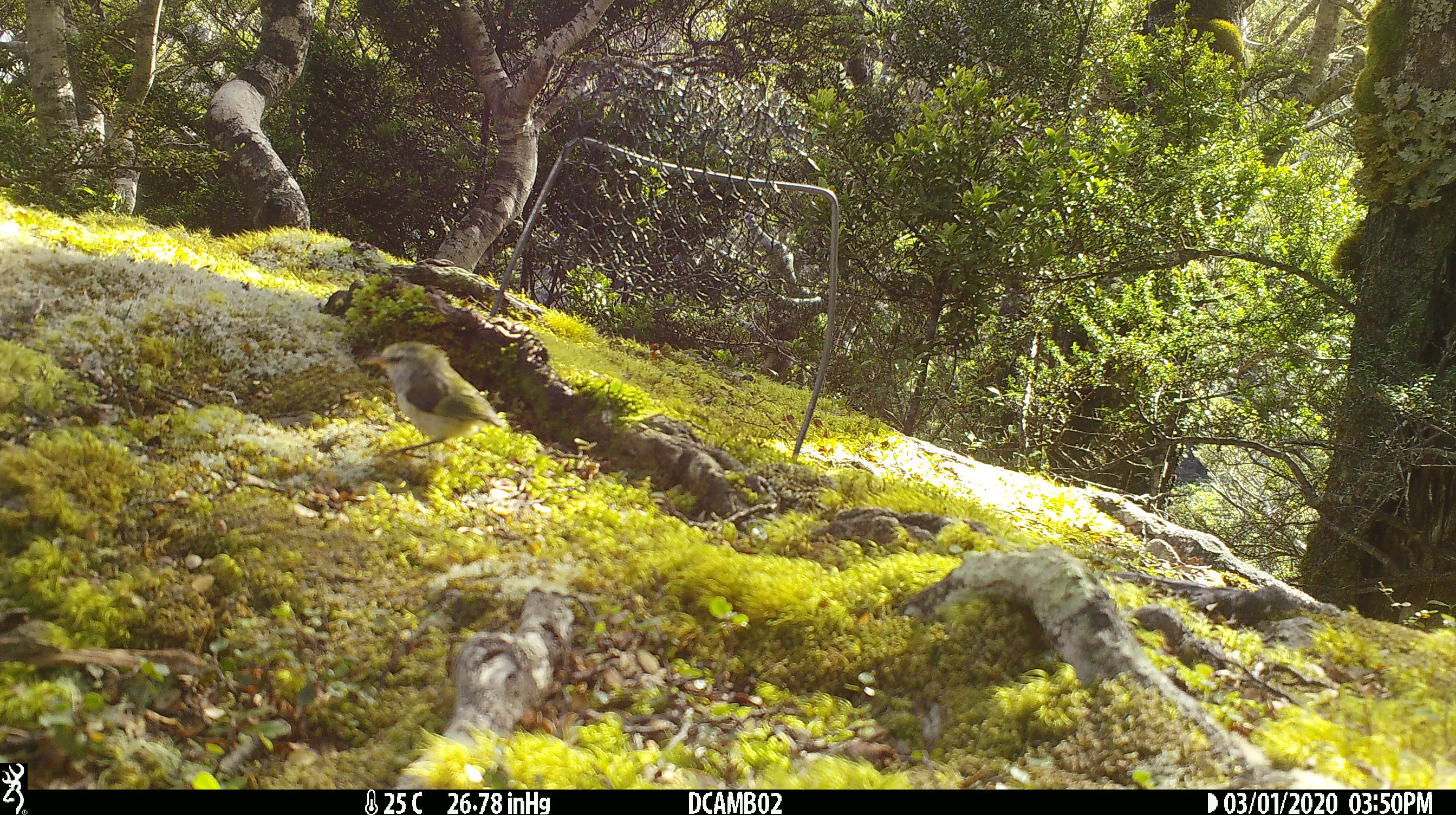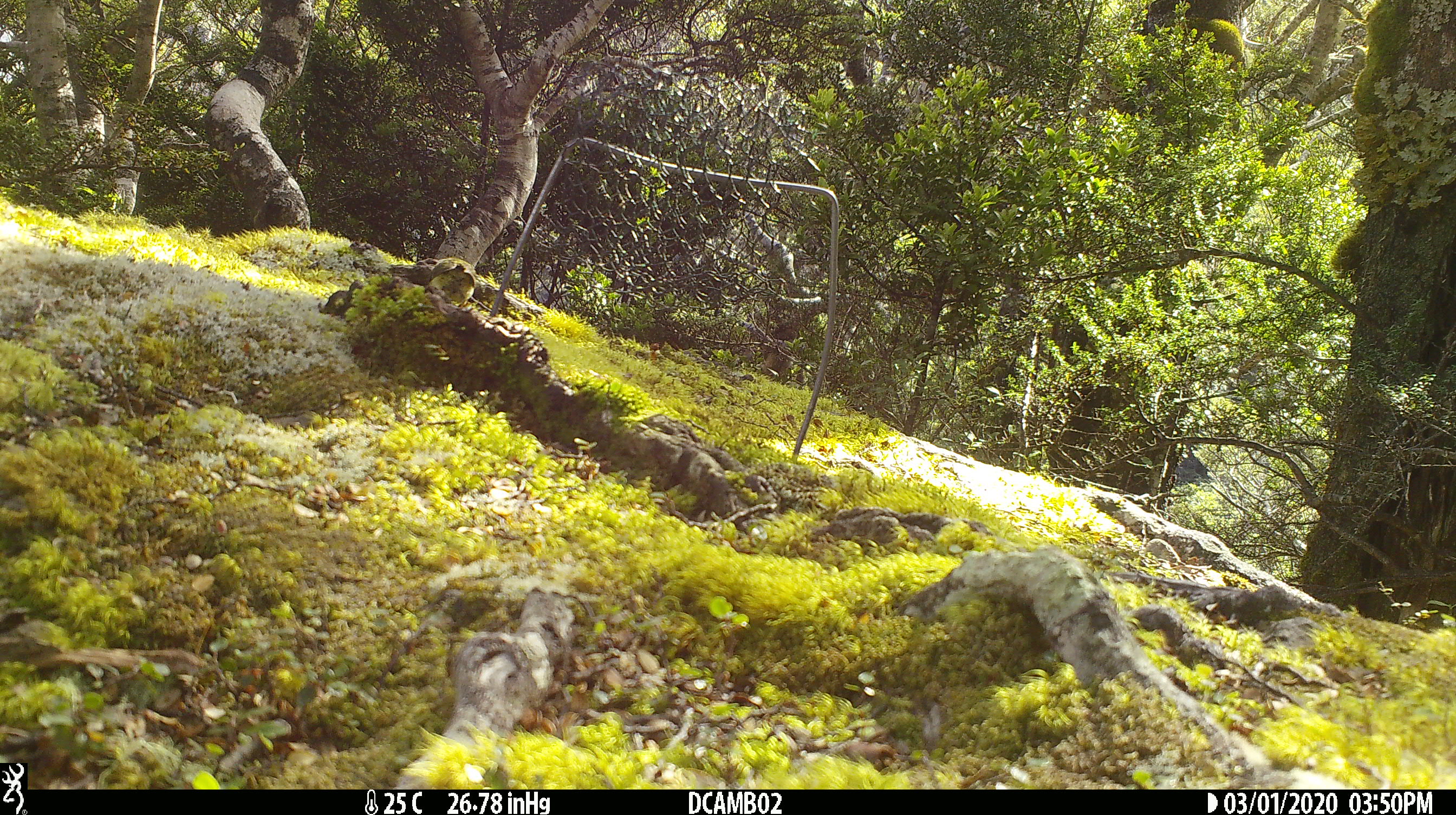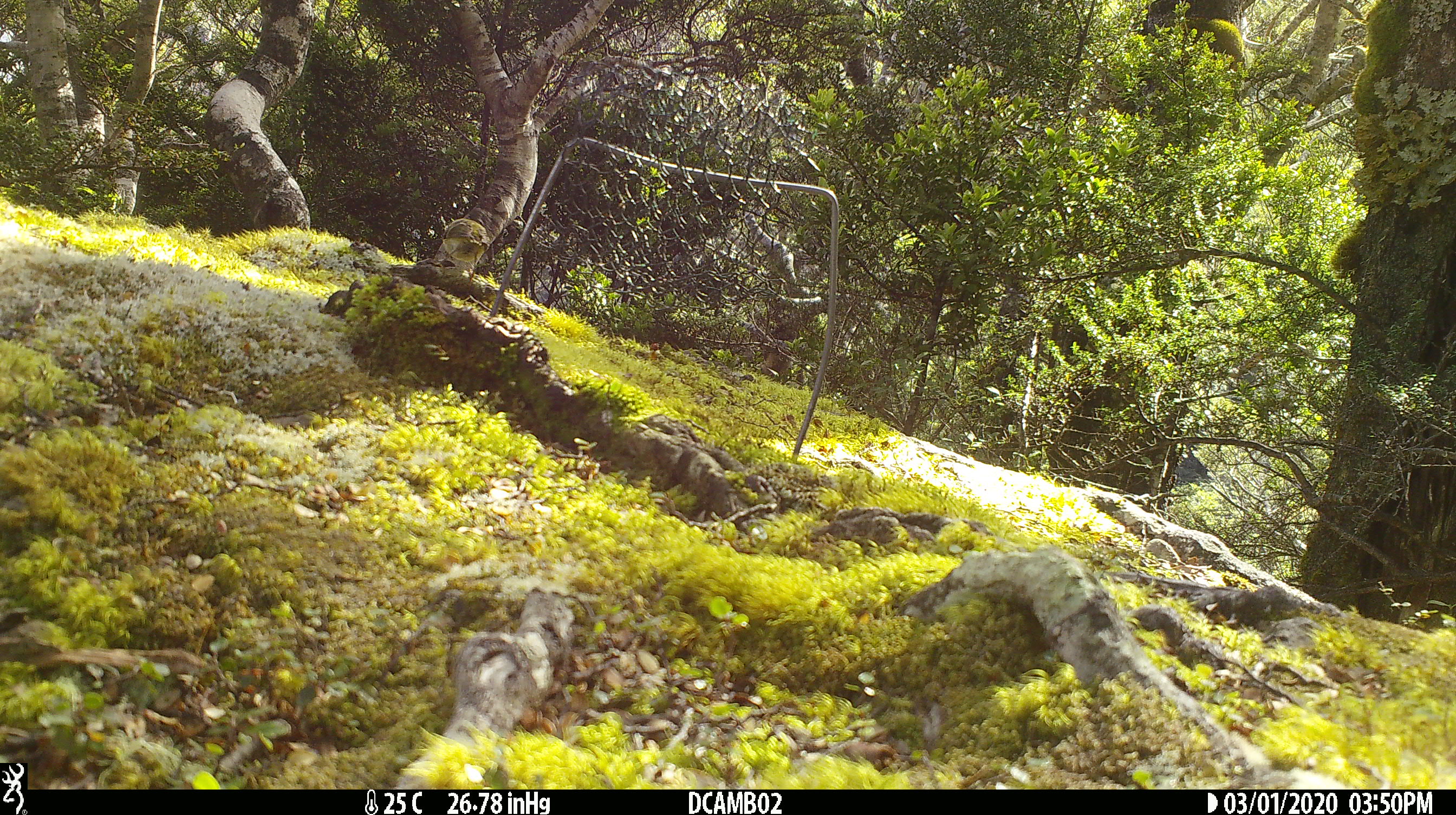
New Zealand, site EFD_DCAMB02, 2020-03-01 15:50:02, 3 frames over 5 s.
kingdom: Animalia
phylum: Chordata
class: Aves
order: Passeriformes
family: Acanthisittidae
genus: Acanthisitta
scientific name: Acanthisitta chloris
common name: rifleman